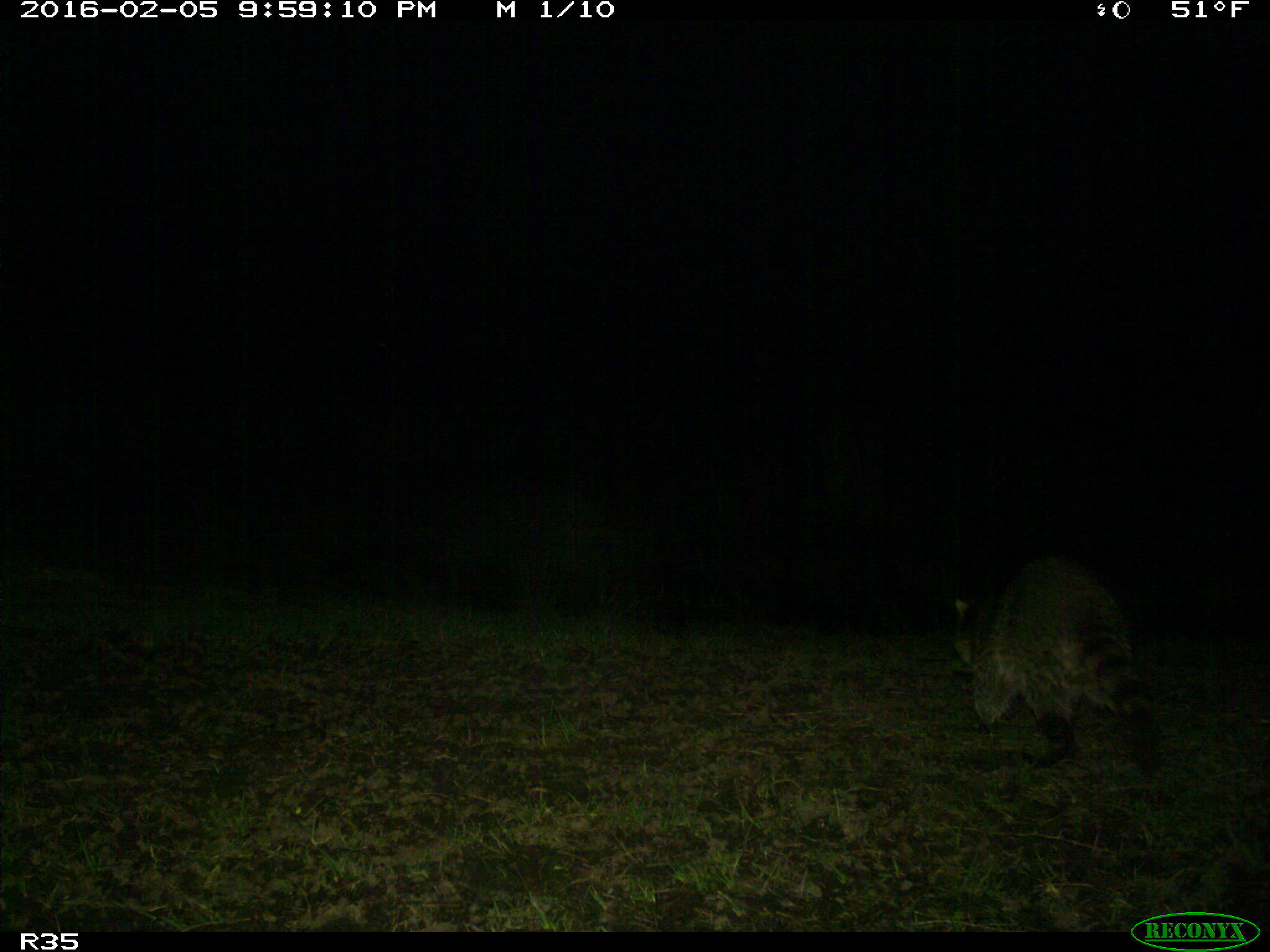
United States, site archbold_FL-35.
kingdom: Animalia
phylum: Chordata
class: Mammalia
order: Carnivora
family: Procyonidae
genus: Procyon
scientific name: Procyon lotor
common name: common raccoon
Procyon lotor (common raccoon).